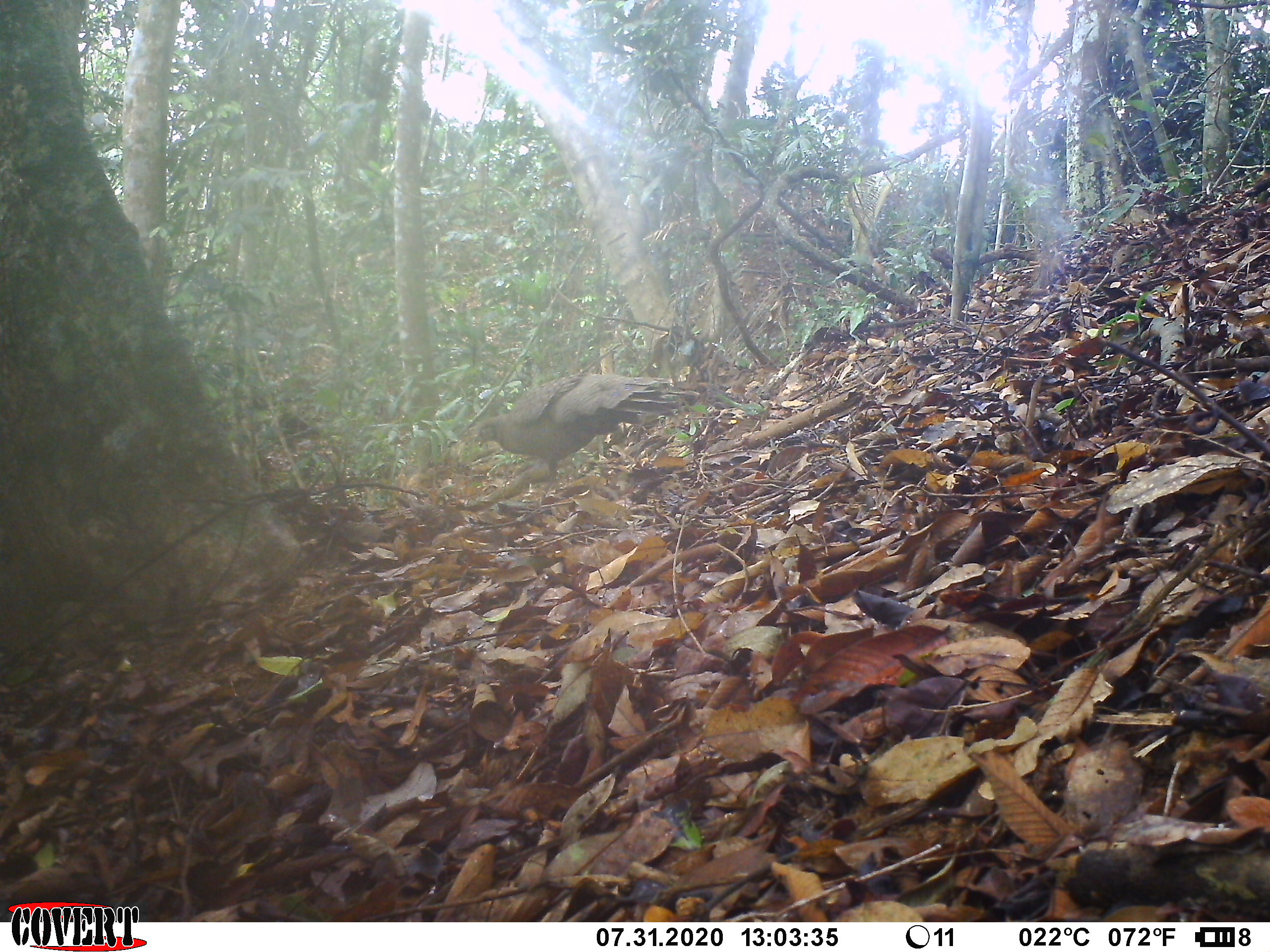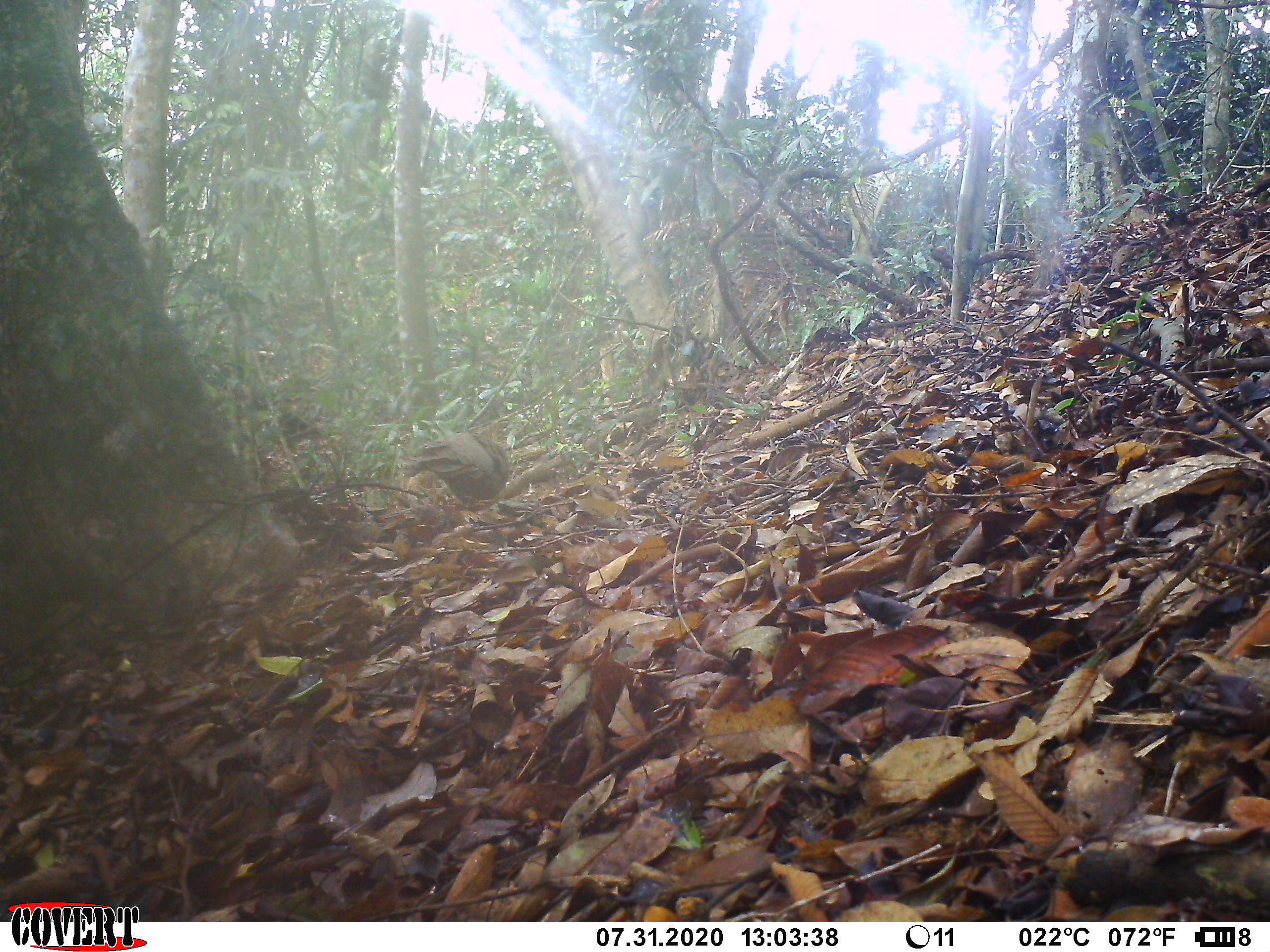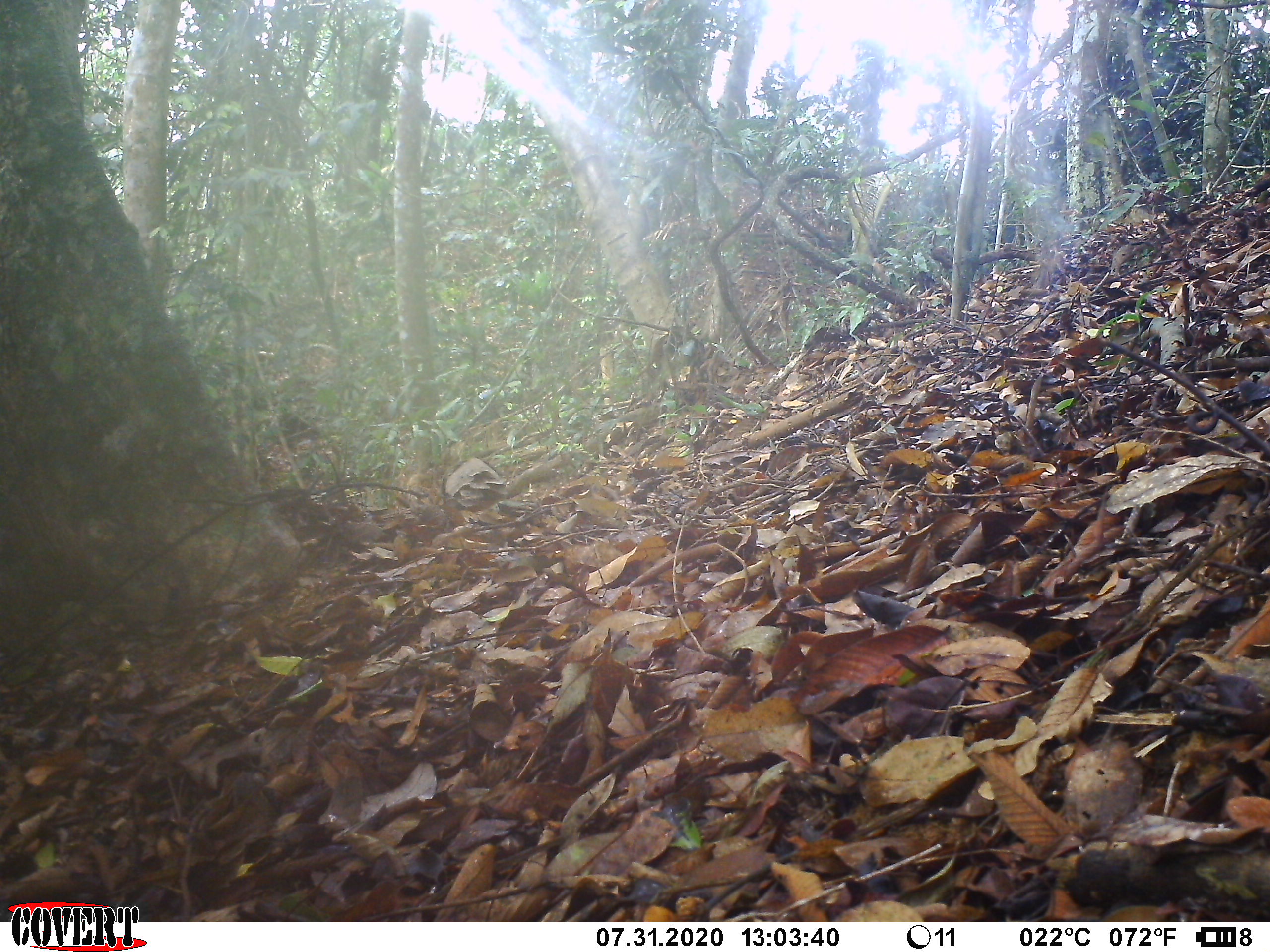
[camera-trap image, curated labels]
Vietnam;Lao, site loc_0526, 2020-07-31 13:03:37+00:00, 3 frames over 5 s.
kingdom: Animalia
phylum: Chordata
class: Aves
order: Galliformes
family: Phasianidae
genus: Polyplectron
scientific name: Polyplectron bicalcaratum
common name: gray peacock-pheasant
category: grey peacock pheasant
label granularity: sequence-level